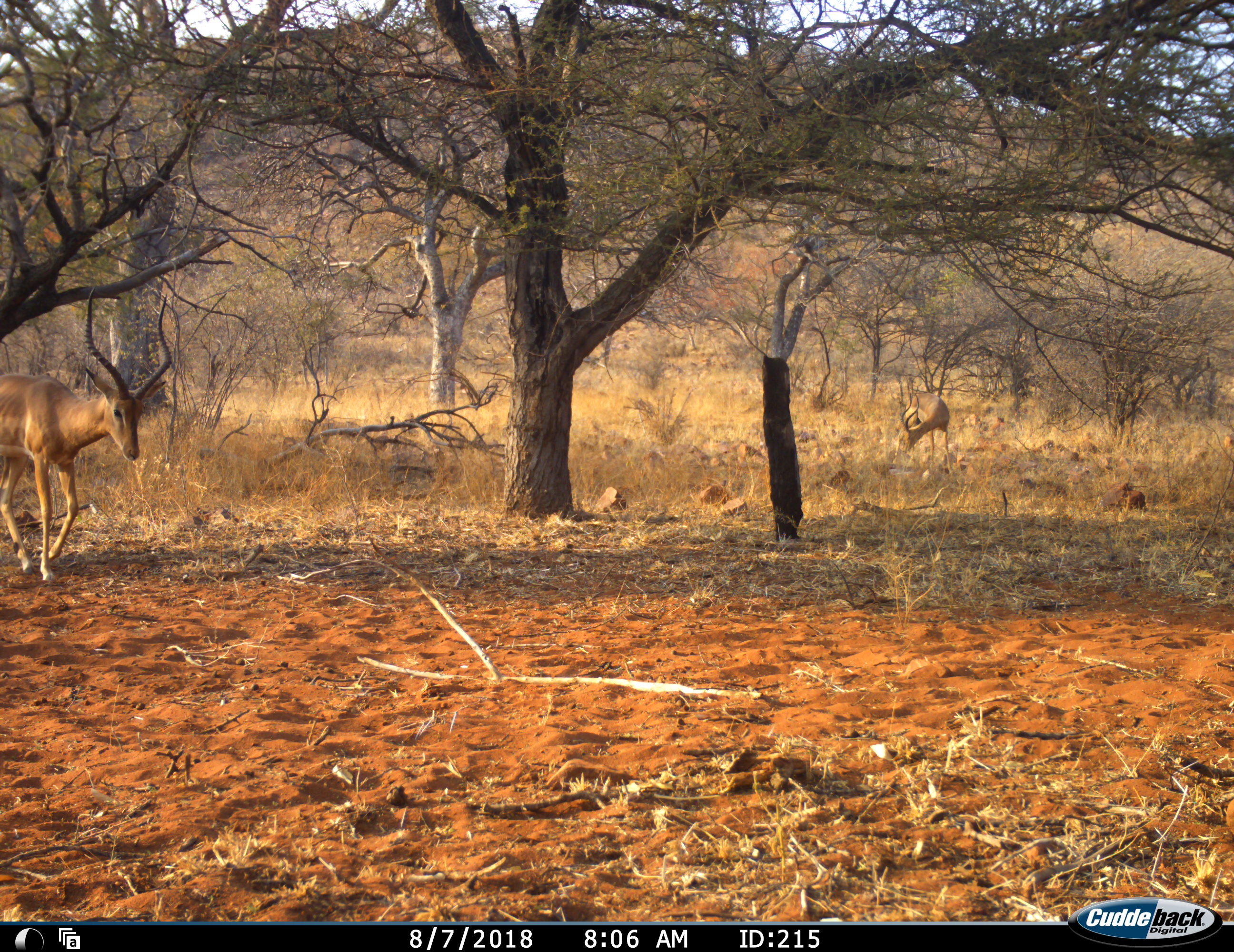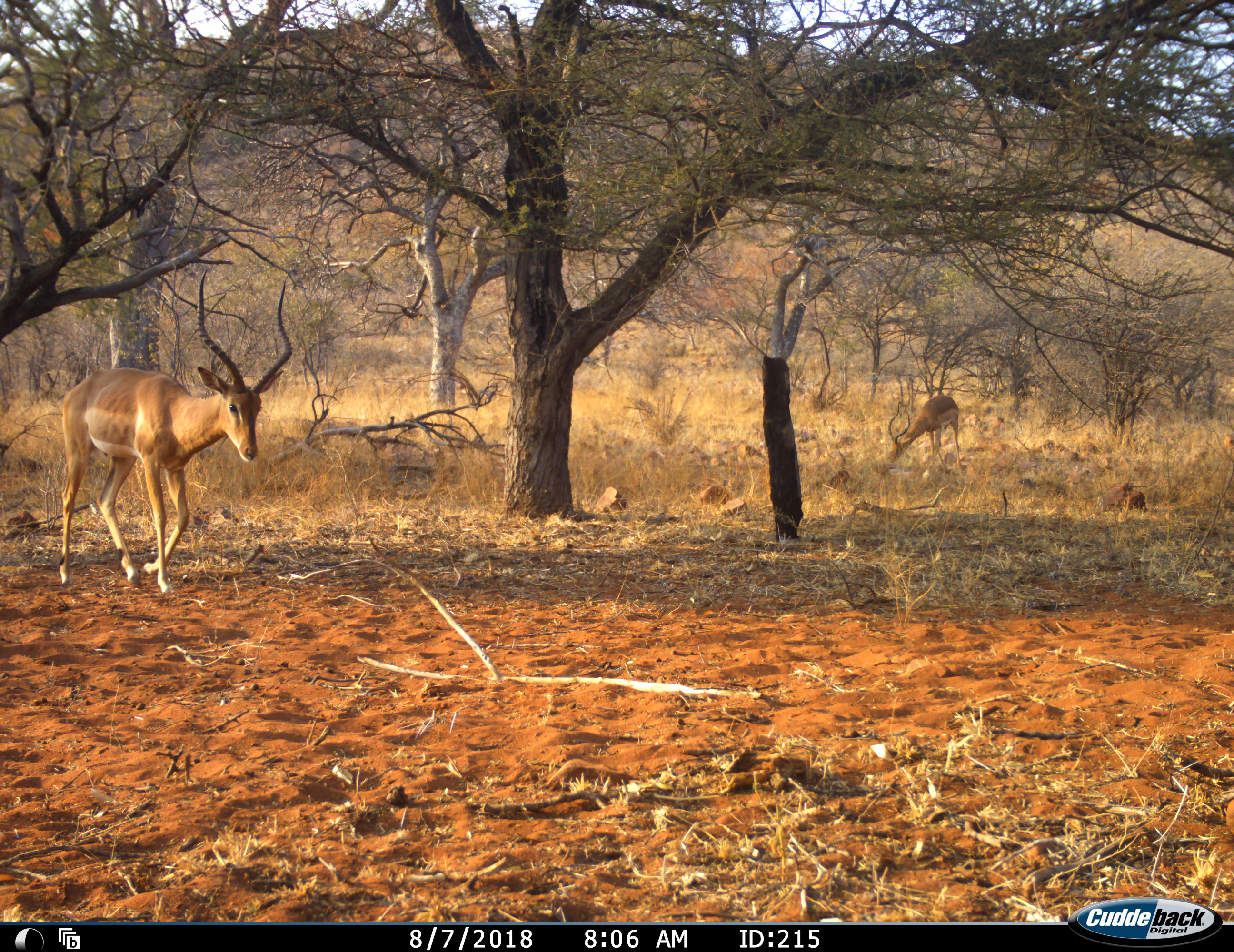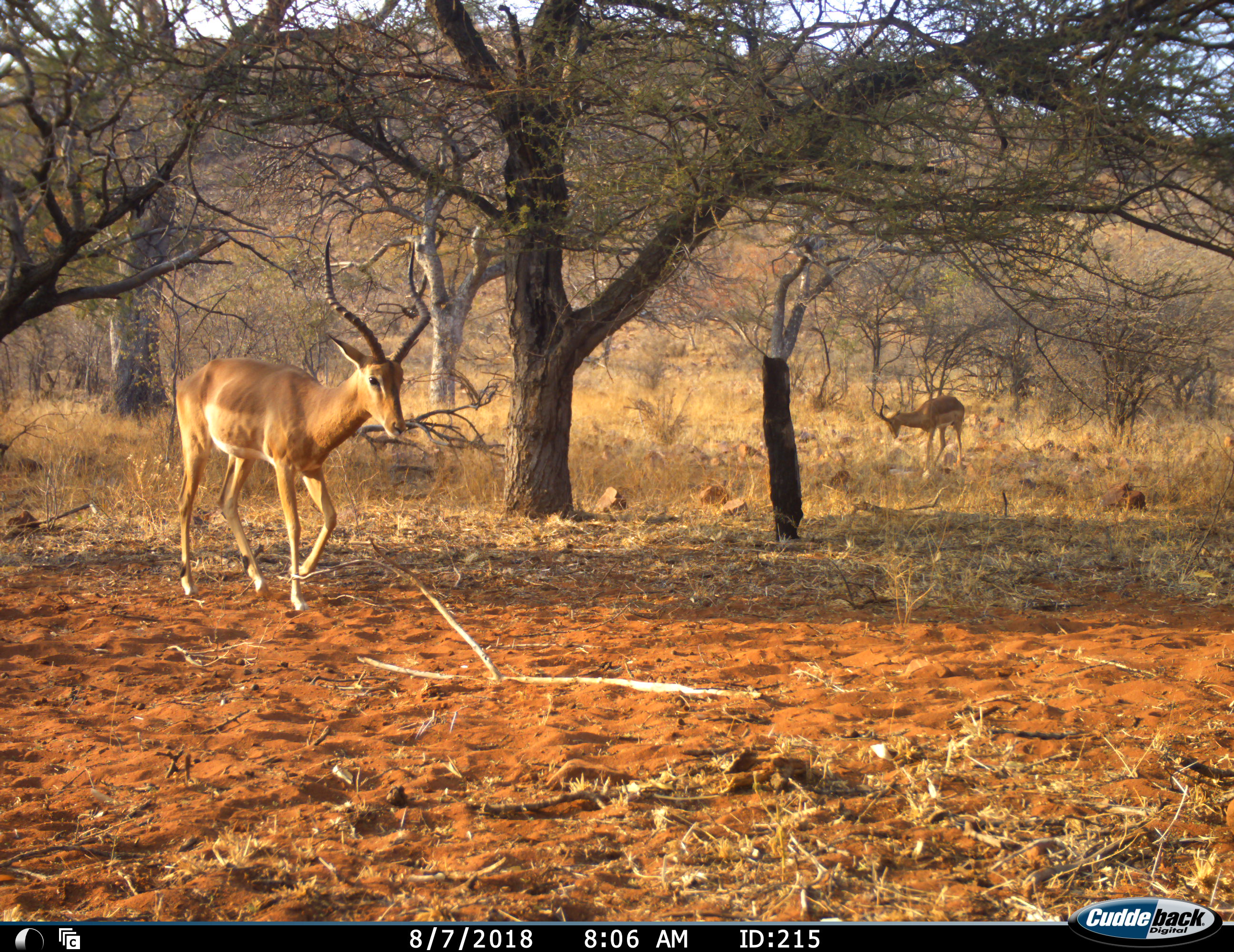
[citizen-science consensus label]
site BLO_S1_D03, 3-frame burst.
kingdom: Animalia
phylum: Chordata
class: Mammalia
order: Artiodactyla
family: Bovidae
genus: Aepyceros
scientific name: Aepyceros melampus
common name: impala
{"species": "impala (Aepyceros melampus)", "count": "2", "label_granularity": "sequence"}